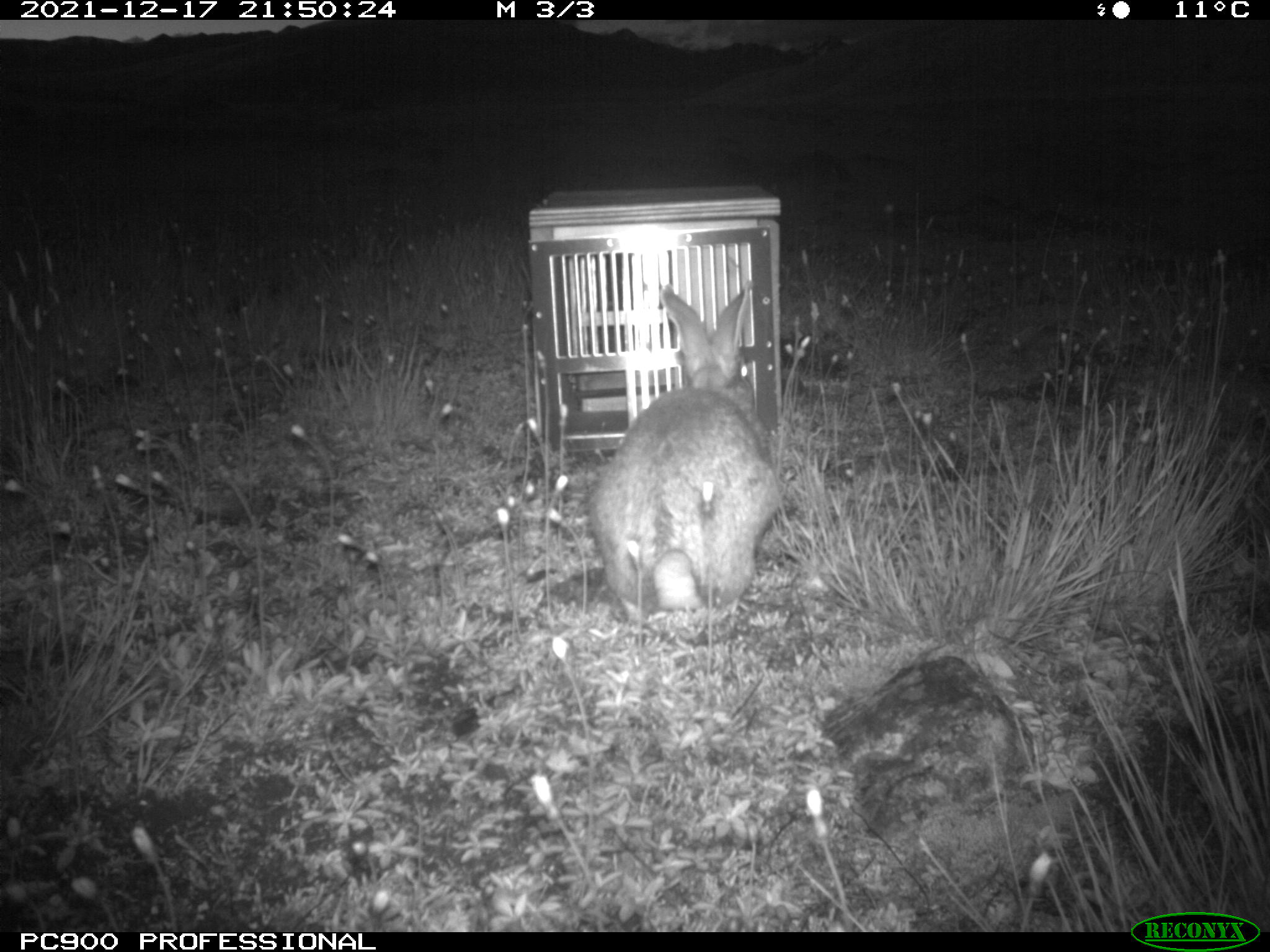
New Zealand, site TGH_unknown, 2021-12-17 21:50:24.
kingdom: Animalia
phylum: Chordata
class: Mammalia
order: Lagomorpha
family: Leporidae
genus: Oryctolagus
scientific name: Oryctolagus cuniculus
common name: european rabbit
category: rabbit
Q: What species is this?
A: Rabbit (european rabbit) (Oryctolagus cuniculus).